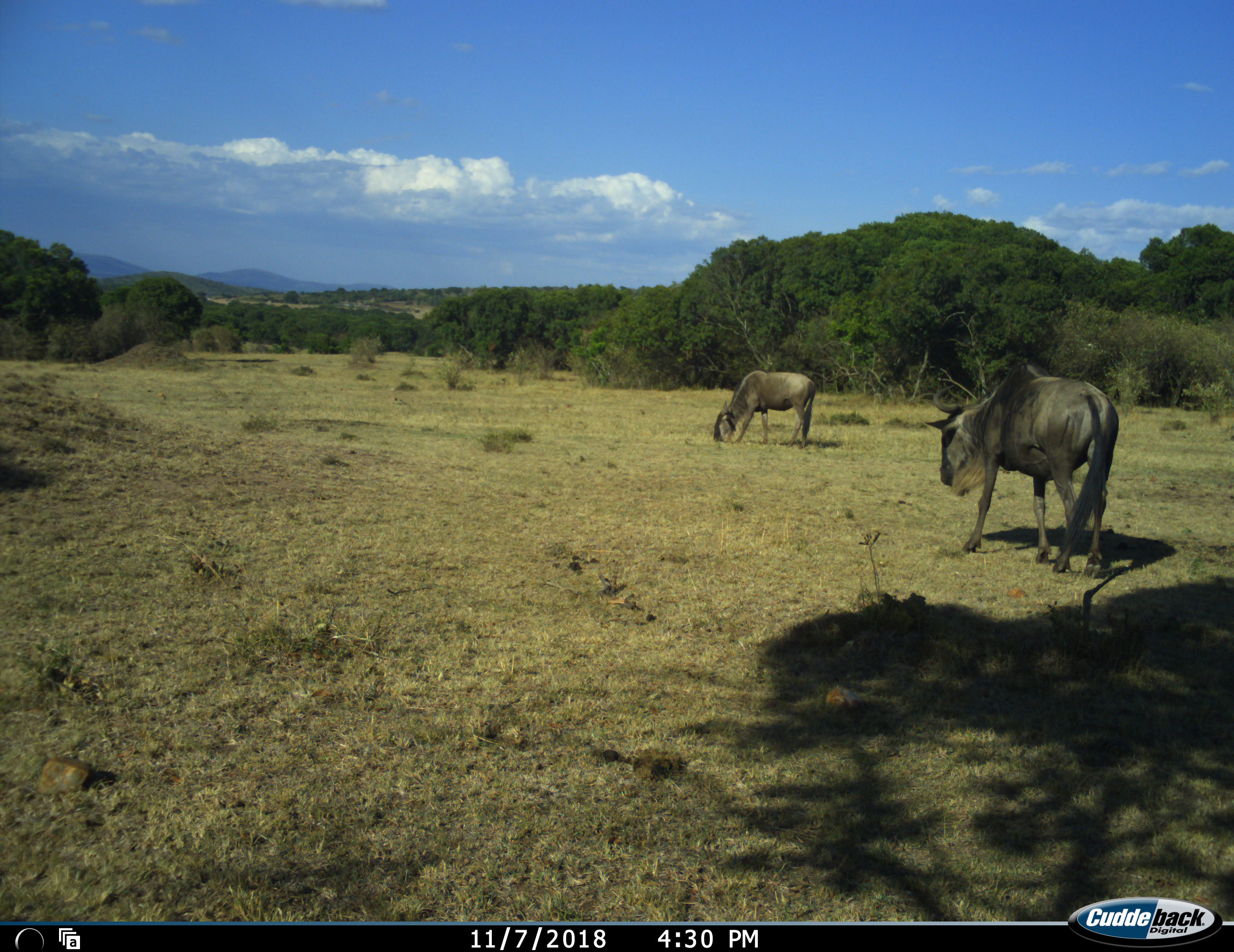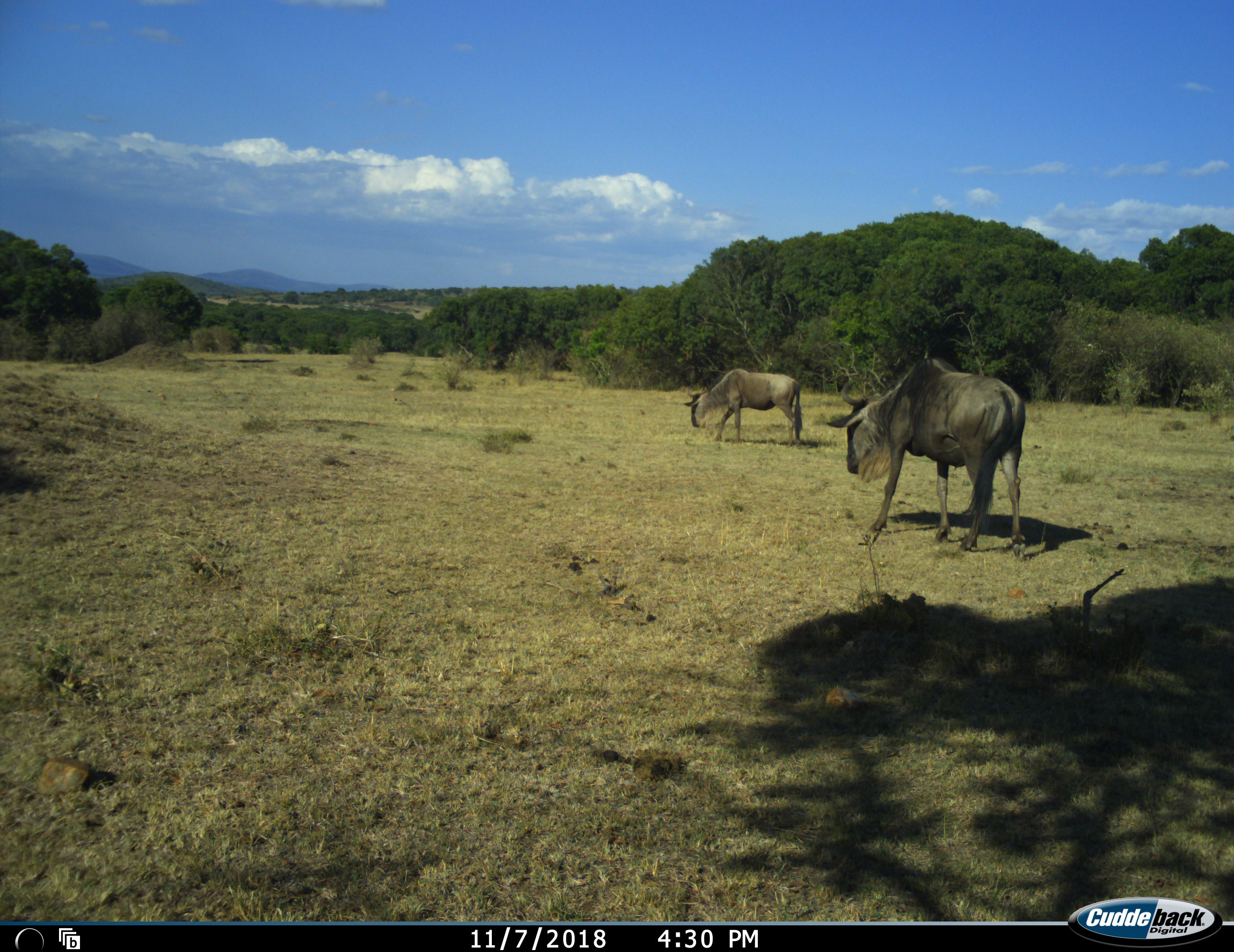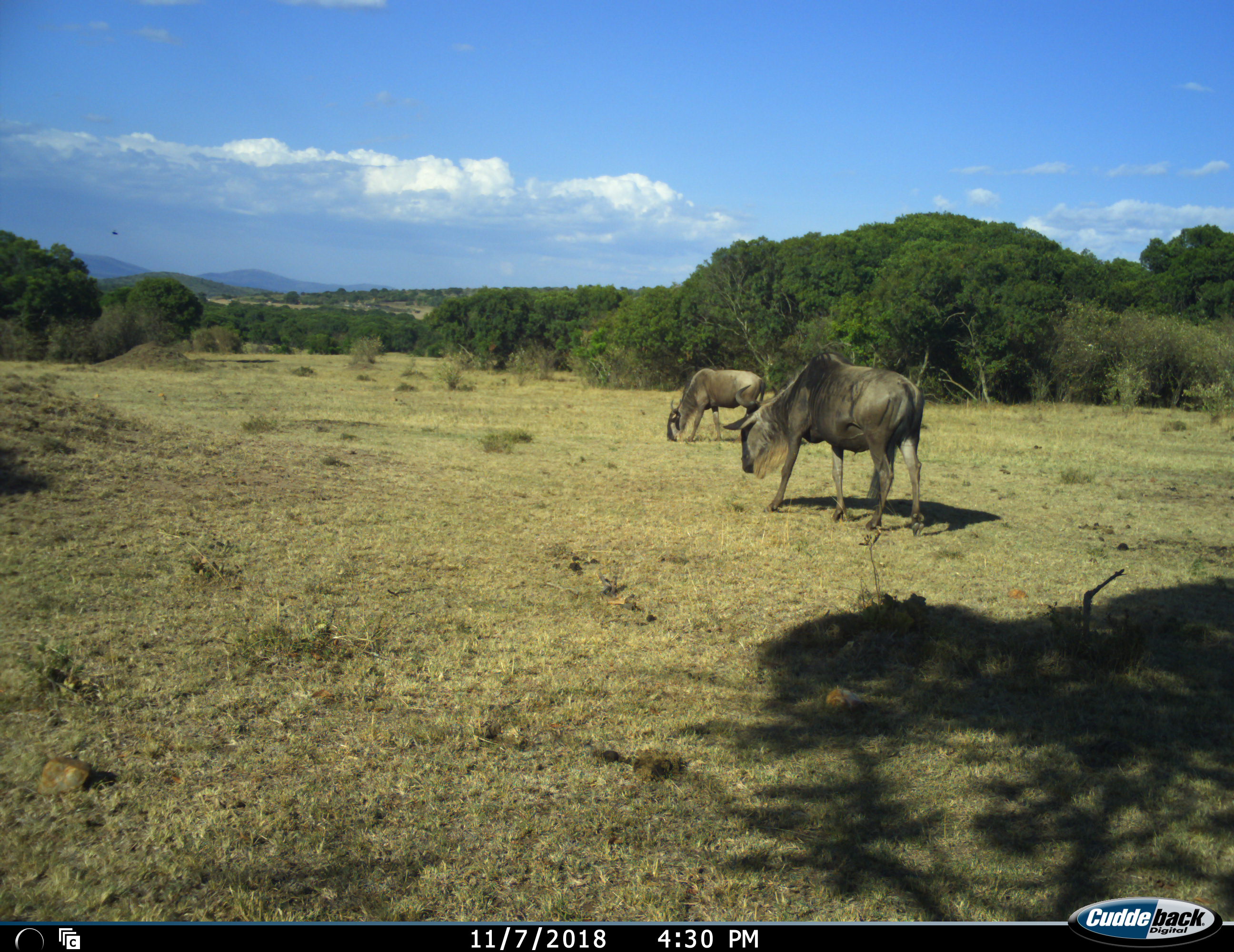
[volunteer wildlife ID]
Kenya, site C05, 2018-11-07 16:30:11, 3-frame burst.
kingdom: Animalia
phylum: Chordata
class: Mammalia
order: Artiodactyla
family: Bovidae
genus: Connochaetes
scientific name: Connochaetes taurinus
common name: common wildebeest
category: wildebeest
Wildebeest (common wildebeest) (Connochaetes taurinus), count 2. Behavior (volunteer vote fractions): standing 10%, resting 0%, moving 80%, interacting 0%. Young present (vote fraction): 0%. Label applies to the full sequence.